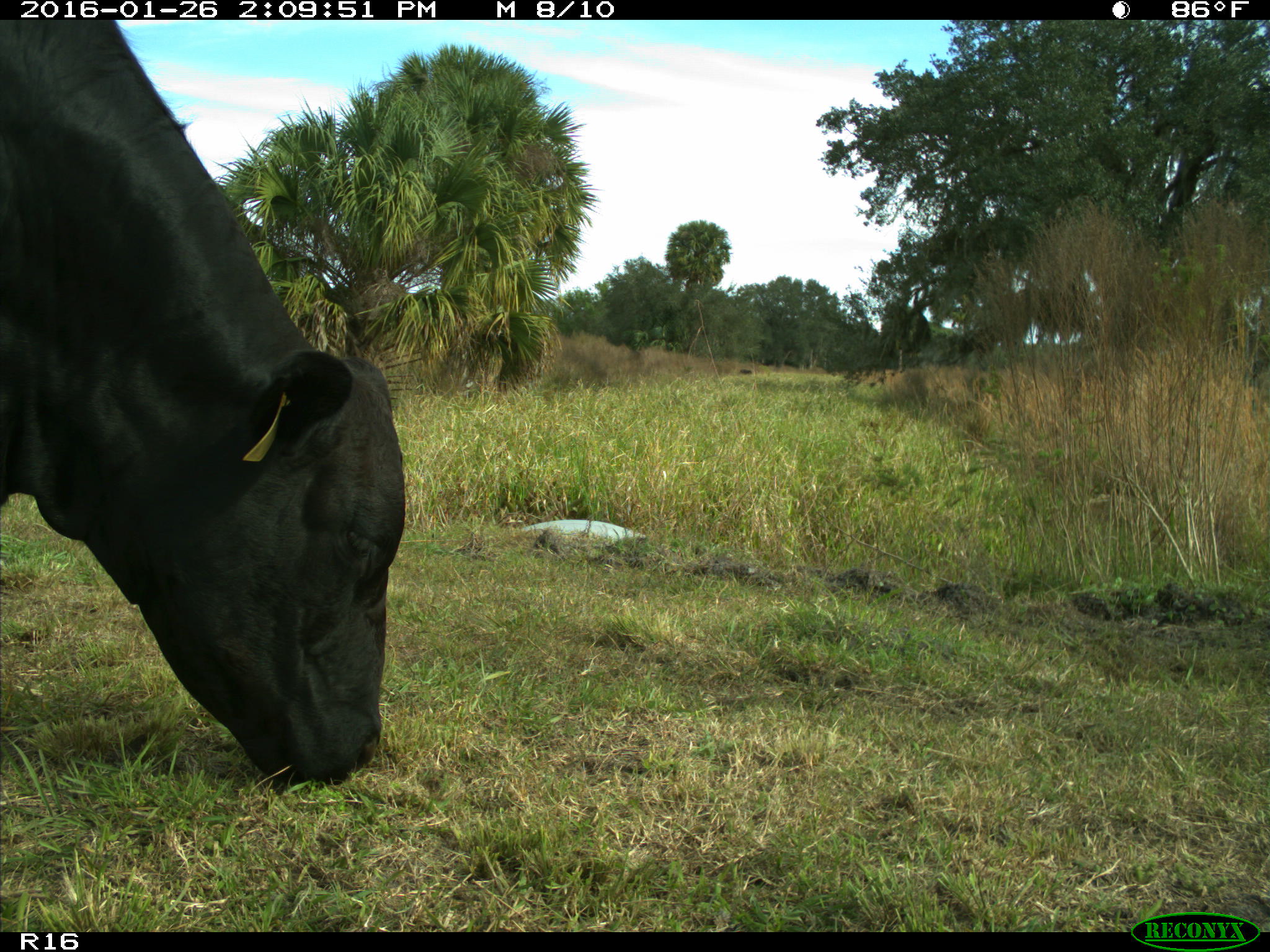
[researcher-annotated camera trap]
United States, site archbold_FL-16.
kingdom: Animalia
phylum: Chordata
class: Mammalia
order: Artiodactyla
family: Bovidae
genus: Bos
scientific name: Bos taurus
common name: domestic cow